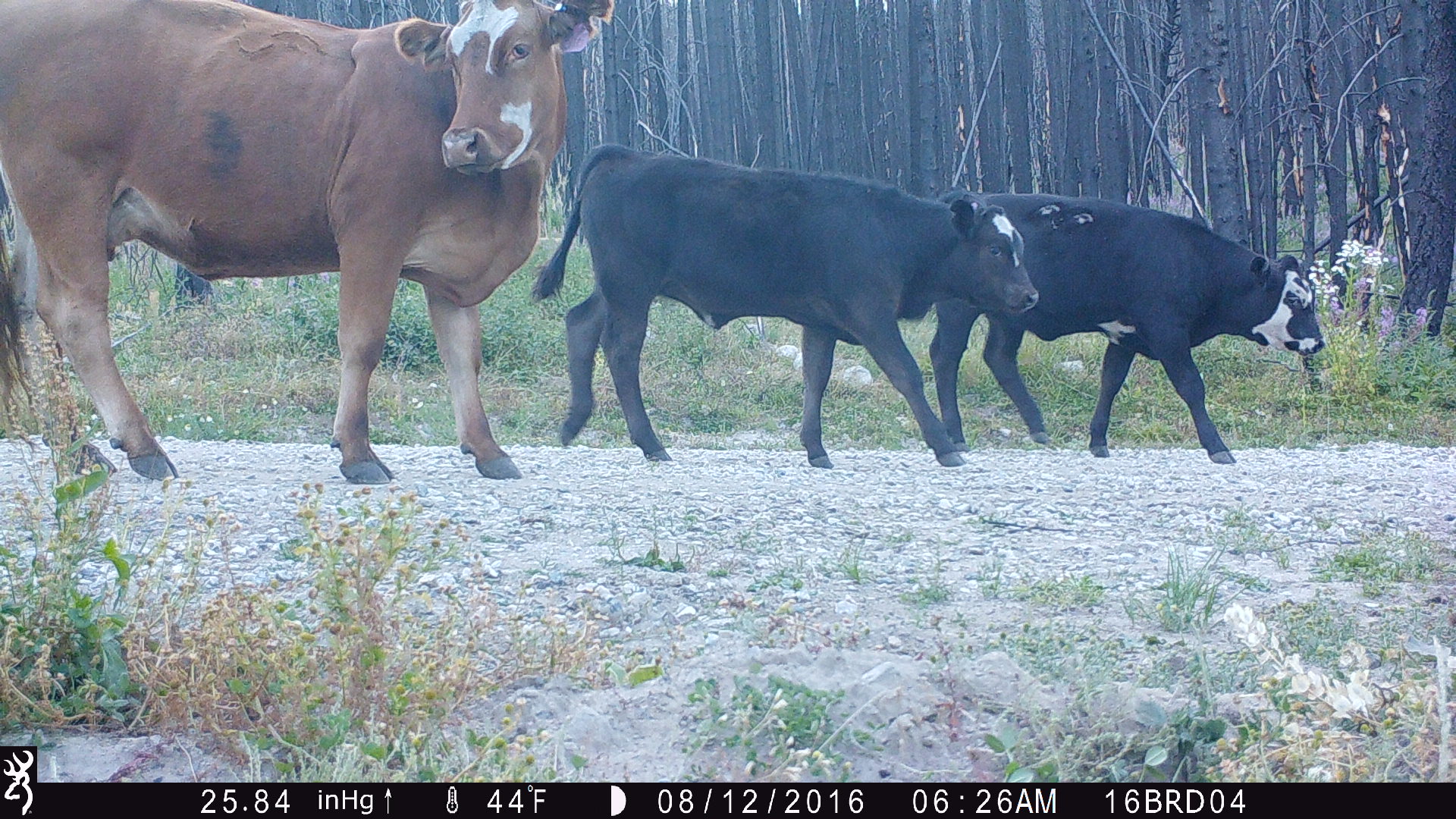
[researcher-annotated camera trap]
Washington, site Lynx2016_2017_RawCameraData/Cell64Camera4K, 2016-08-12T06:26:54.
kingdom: Animalia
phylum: Chordata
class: Mammalia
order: Artiodactyla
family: Bovidae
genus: Bos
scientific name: Bos taurus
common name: domestic cattle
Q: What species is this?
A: Domestic cattle (Bos taurus).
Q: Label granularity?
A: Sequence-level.